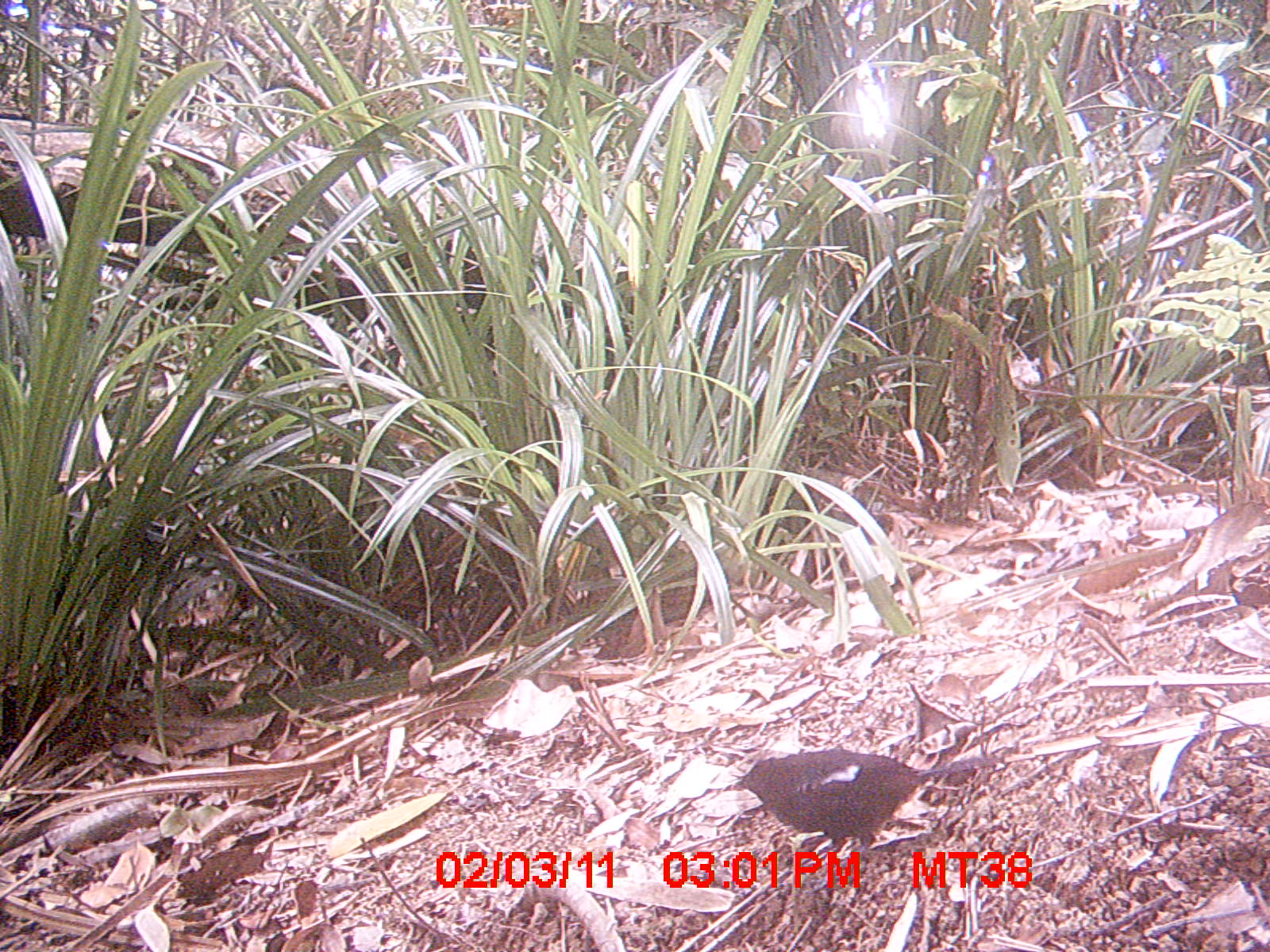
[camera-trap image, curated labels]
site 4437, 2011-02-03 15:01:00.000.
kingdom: Animalia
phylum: Chordata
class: Aves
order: Passeriformes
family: Muscicapidae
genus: Copsychus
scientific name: Copsychus albospecularis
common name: madagascar magpie-robin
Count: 1.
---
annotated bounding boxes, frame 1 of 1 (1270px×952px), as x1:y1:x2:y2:
copsychus albospecularis: 731:747:996:855